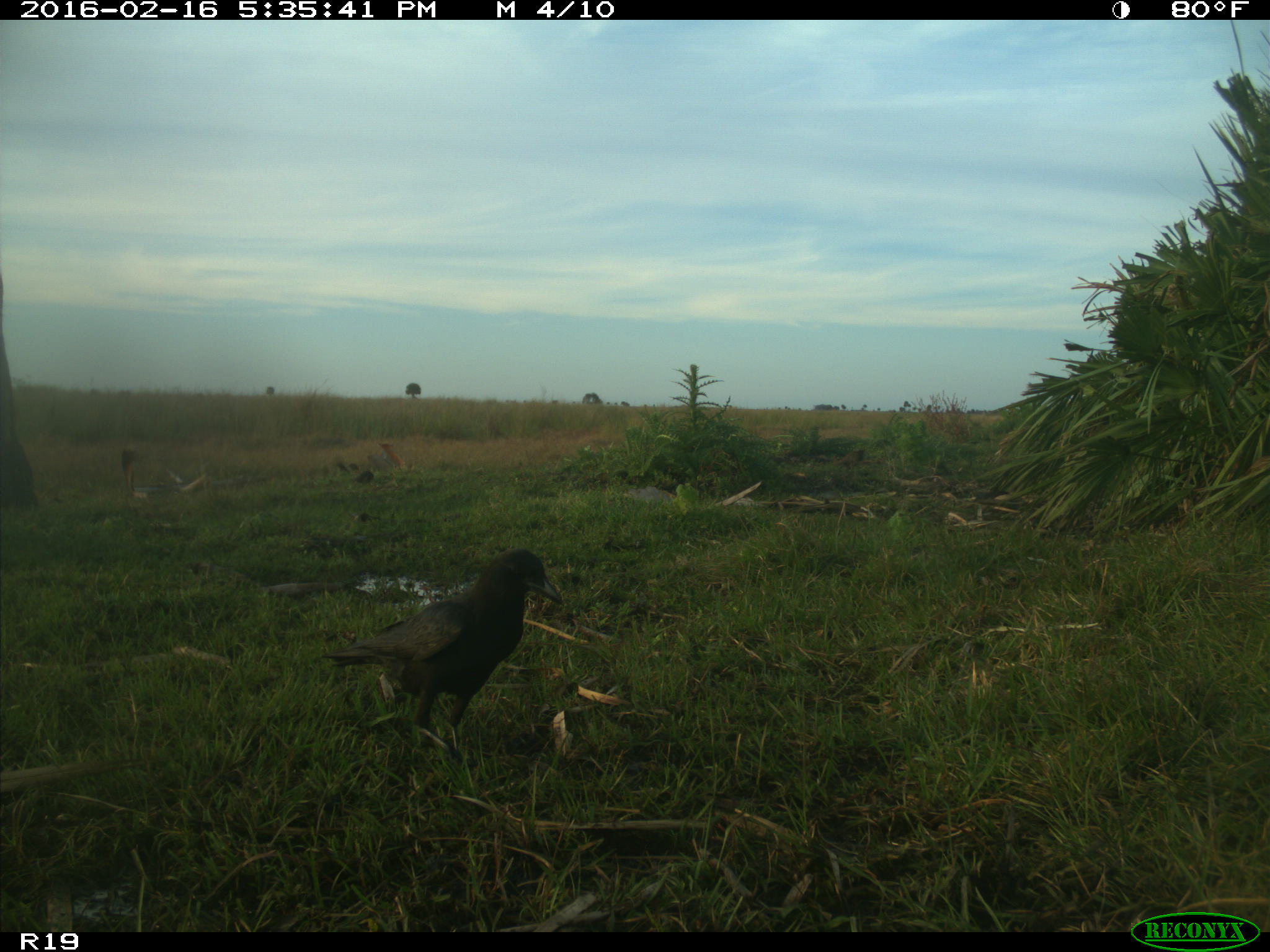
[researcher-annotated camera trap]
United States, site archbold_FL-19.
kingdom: Animalia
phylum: Chordata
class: Aves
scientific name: Aves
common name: birds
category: unidentified bird